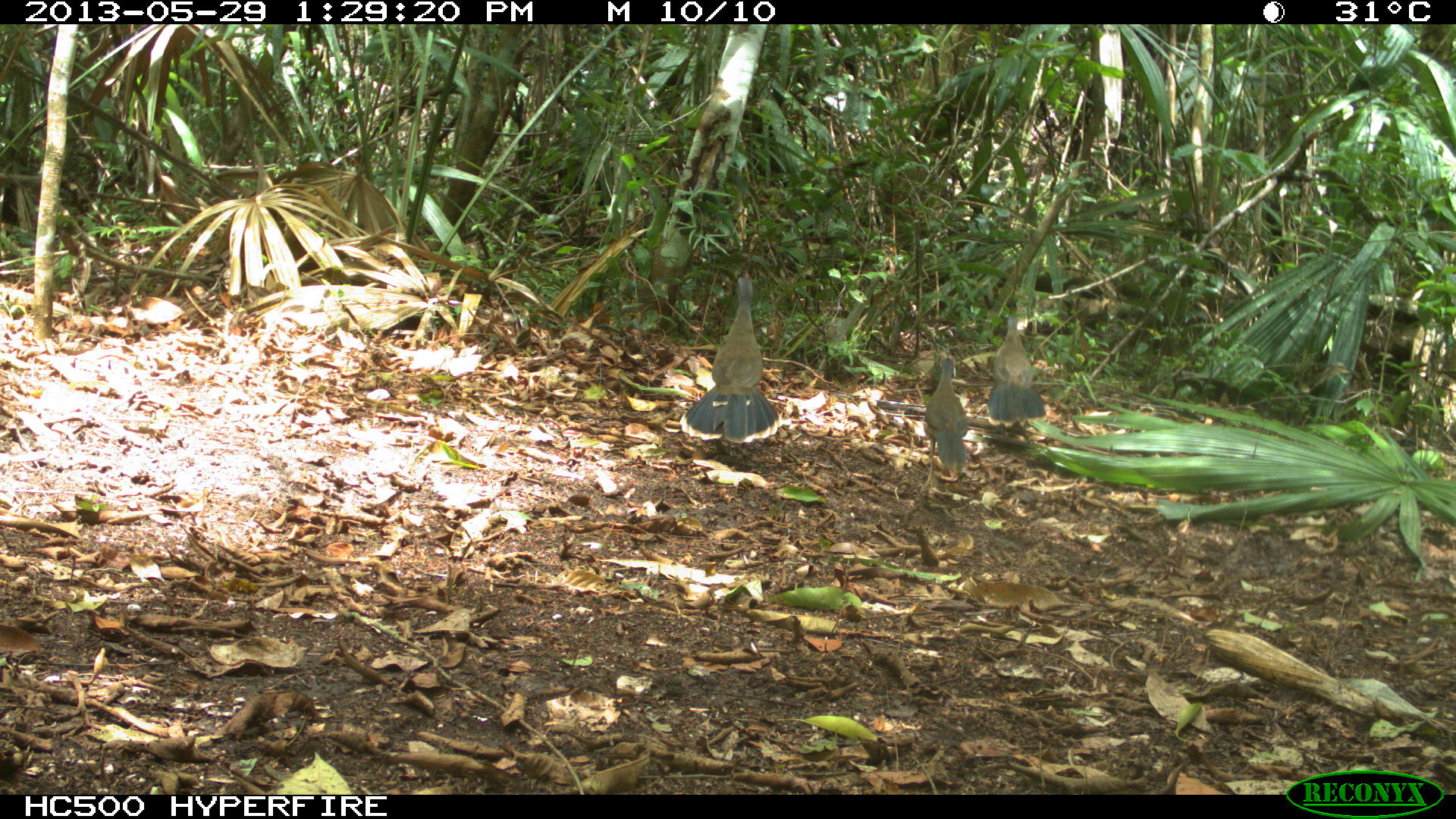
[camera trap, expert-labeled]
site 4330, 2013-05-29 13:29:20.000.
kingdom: Animalia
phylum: Chordata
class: Aves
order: Galliformes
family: Cracidae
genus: Ortalis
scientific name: Ortalis vetula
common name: plain chachalaca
Ortalis vetula (plain chachalaca), count 3.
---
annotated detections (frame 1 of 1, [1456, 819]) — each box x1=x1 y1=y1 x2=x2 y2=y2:
ortalis vetula: x1=679 y1=276 x2=781 y2=447; x1=987 y1=313 x2=1047 y2=424; x1=923 y1=357 x2=967 y2=482